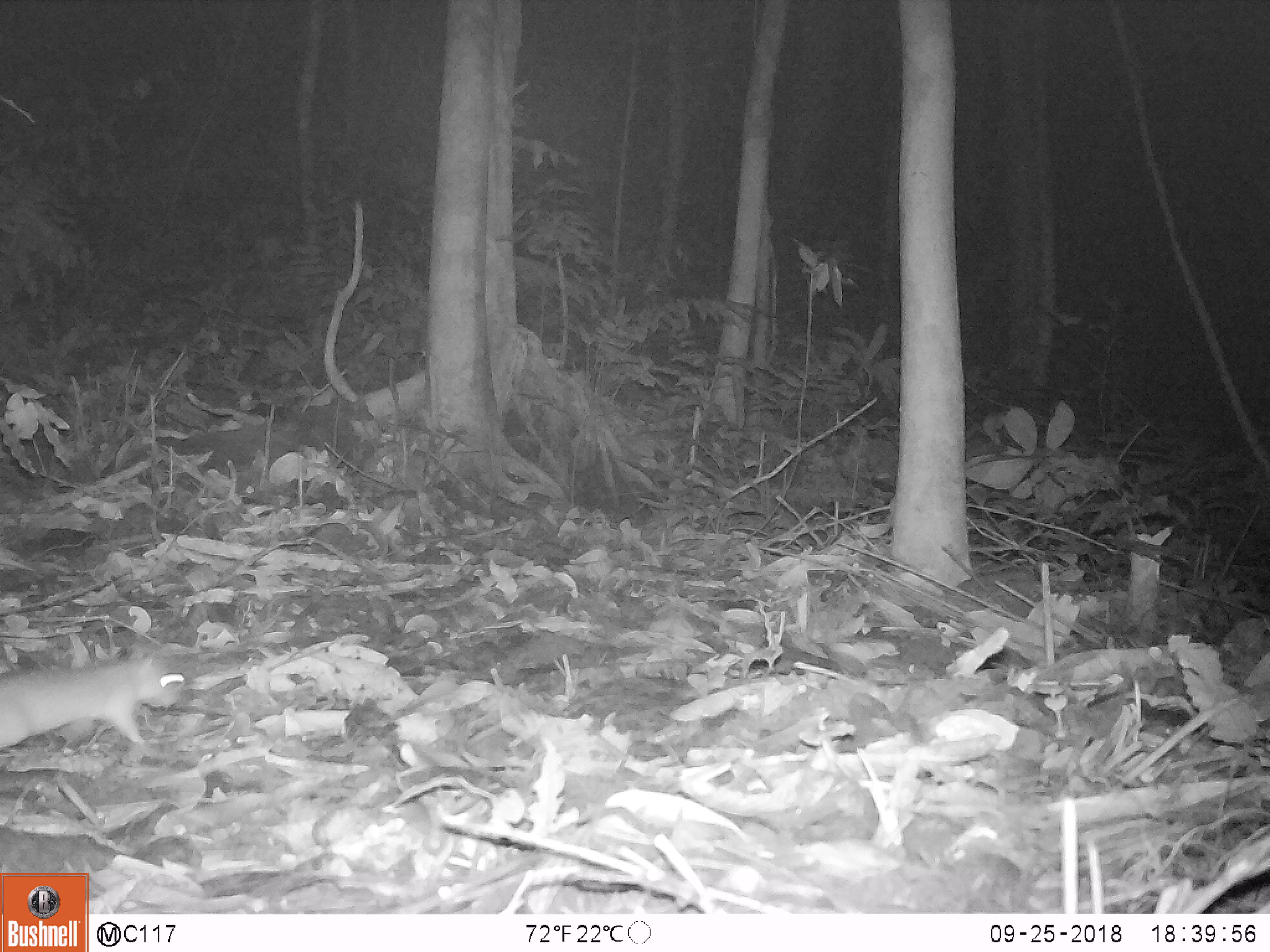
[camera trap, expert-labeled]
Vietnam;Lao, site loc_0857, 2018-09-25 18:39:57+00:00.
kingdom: Animalia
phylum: Chordata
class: Mammalia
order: Rodentia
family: Muridae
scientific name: Muridae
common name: old-world mice and rats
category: unidentified murid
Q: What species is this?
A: Unidentified murid (old-world mice and rats) (Muridae).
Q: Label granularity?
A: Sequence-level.